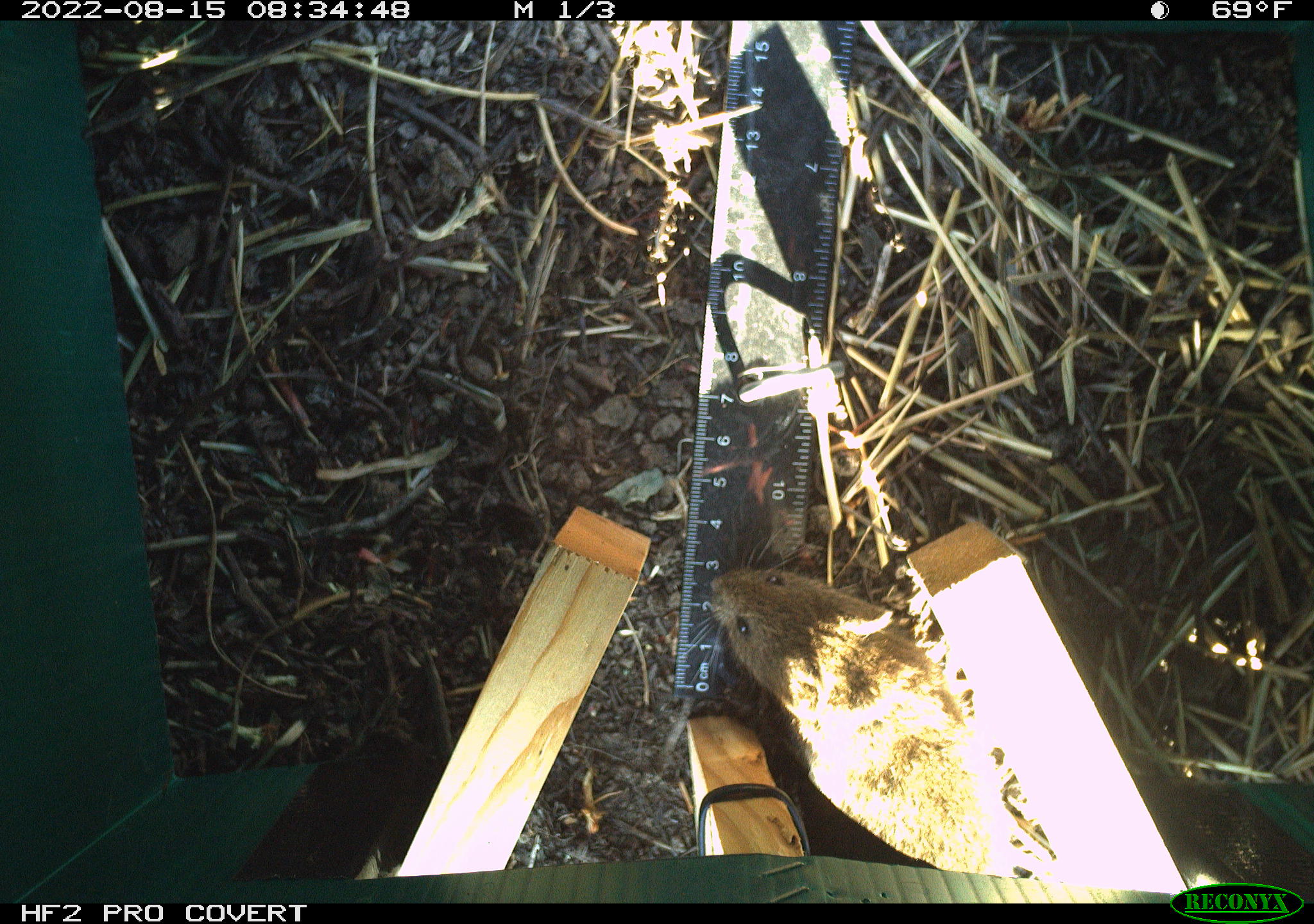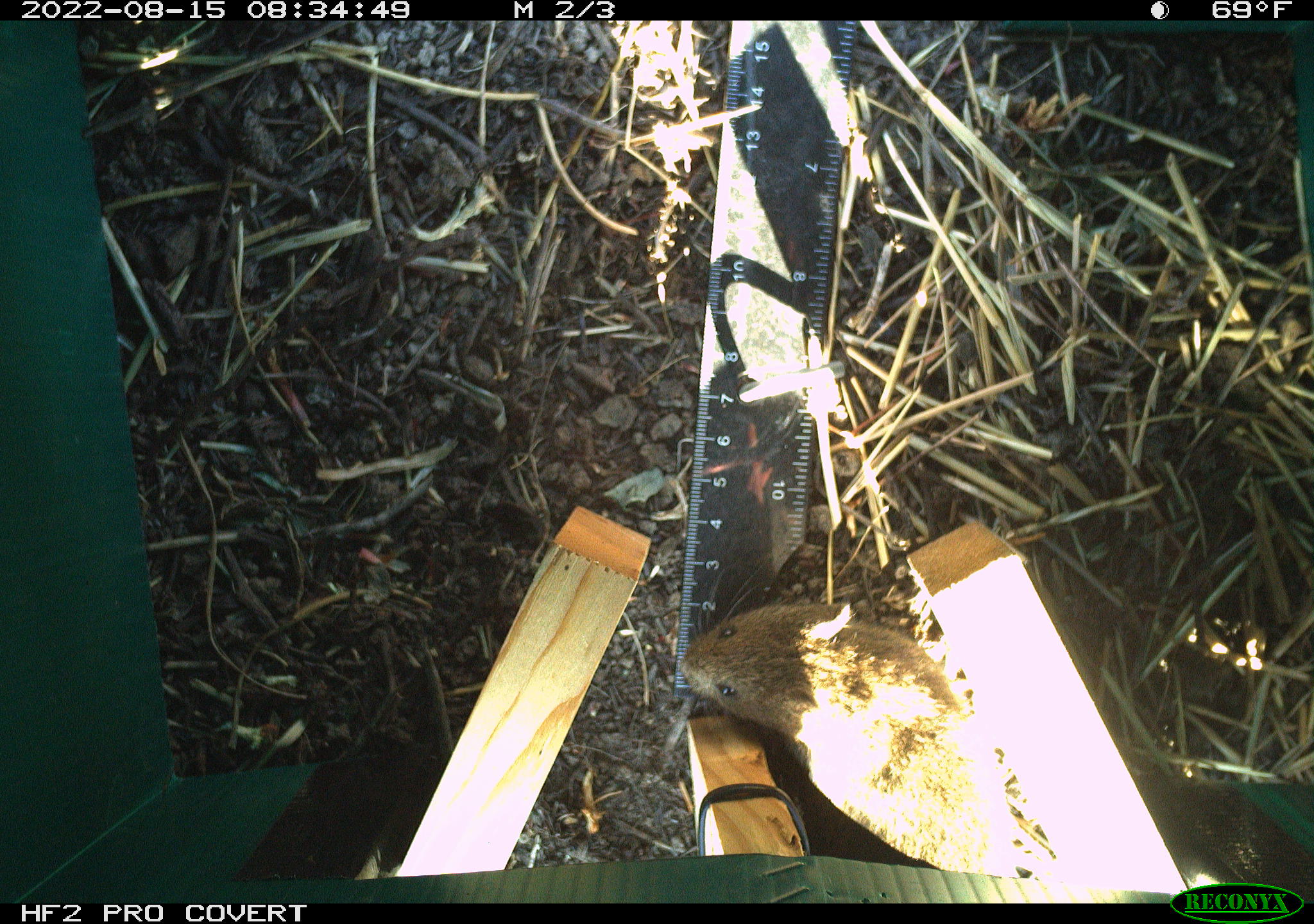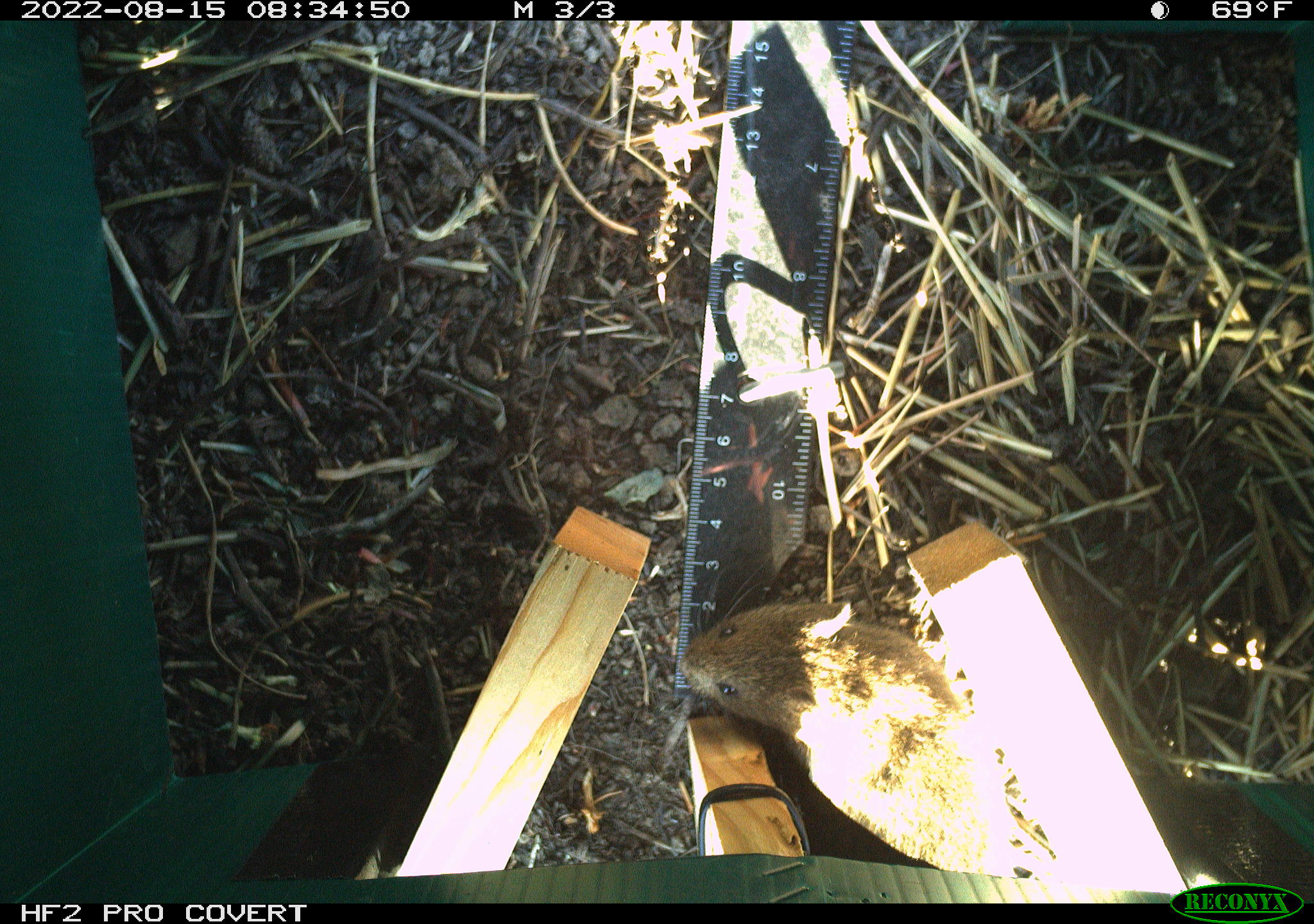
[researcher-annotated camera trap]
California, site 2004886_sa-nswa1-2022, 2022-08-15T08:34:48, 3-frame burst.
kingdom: Animalia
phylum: Chordata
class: Mammalia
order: Rodentia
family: Cricetidae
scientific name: Cricetidae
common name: hamsters, voles, lemmings, and allies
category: cricetidae family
Cricetidae family (hamsters, voles, lemmings, and allies) (Cricetidae).